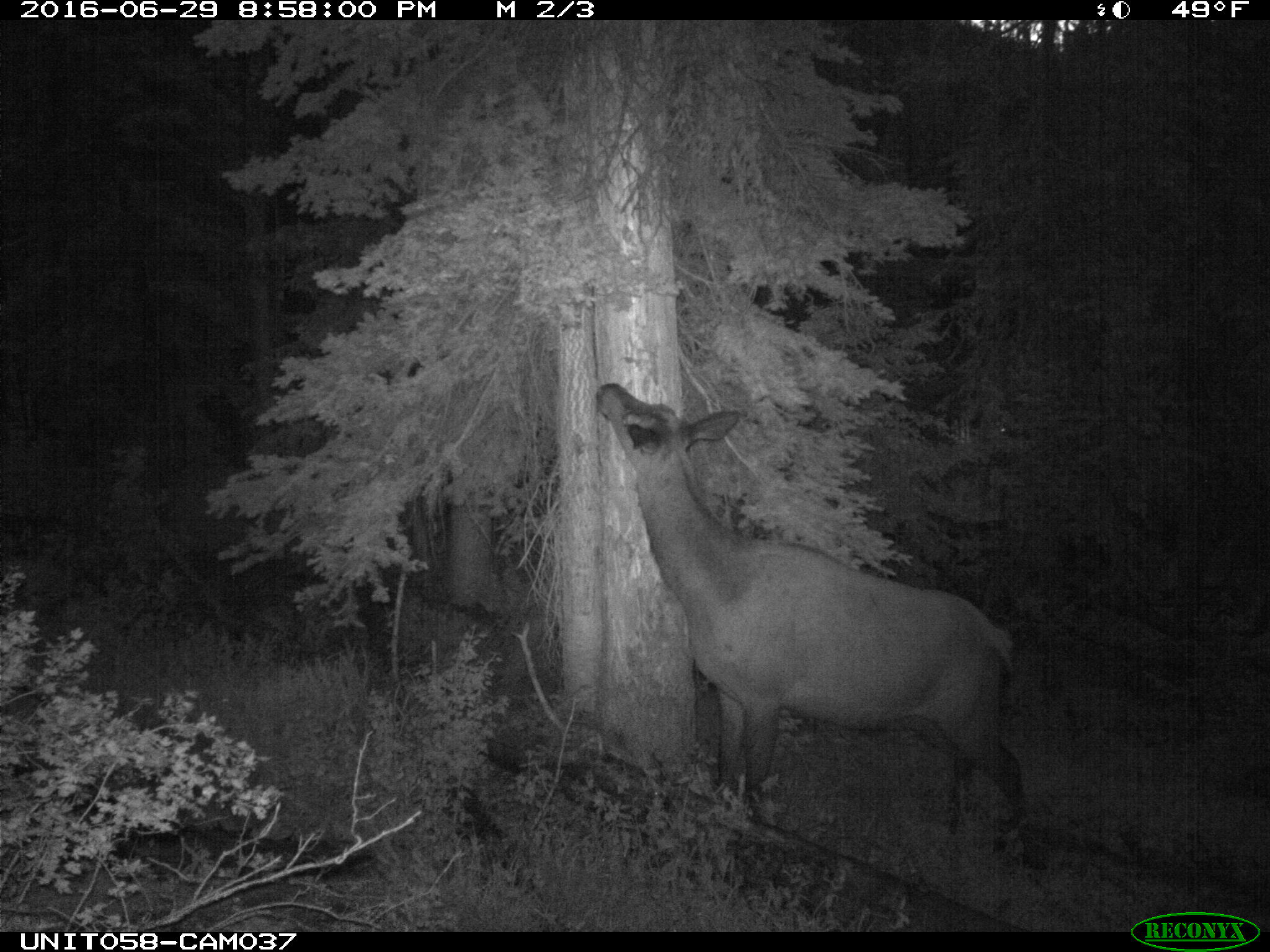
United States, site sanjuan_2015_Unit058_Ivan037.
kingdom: Animalia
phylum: Chordata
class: Mammalia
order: Artiodactyla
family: Cervidae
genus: Cervus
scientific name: Cervus elaphus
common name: red deer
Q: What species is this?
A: Cervus elaphus (red deer).